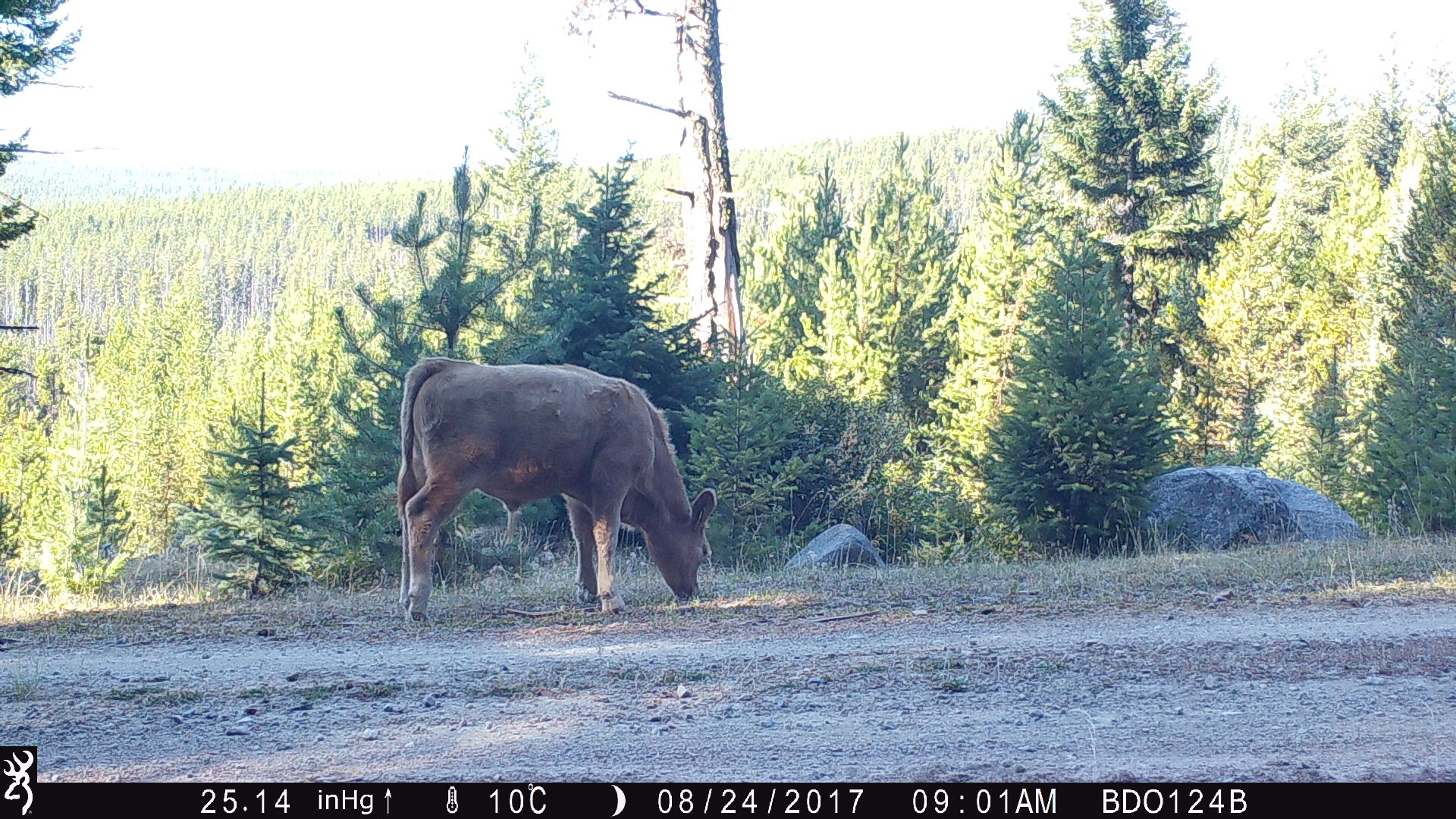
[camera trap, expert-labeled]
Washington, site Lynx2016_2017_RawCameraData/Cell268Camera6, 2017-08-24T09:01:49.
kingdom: Animalia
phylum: Chordata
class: Mammalia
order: Artiodactyla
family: Bovidae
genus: Bos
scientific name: Bos taurus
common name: domestic cattle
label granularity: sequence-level